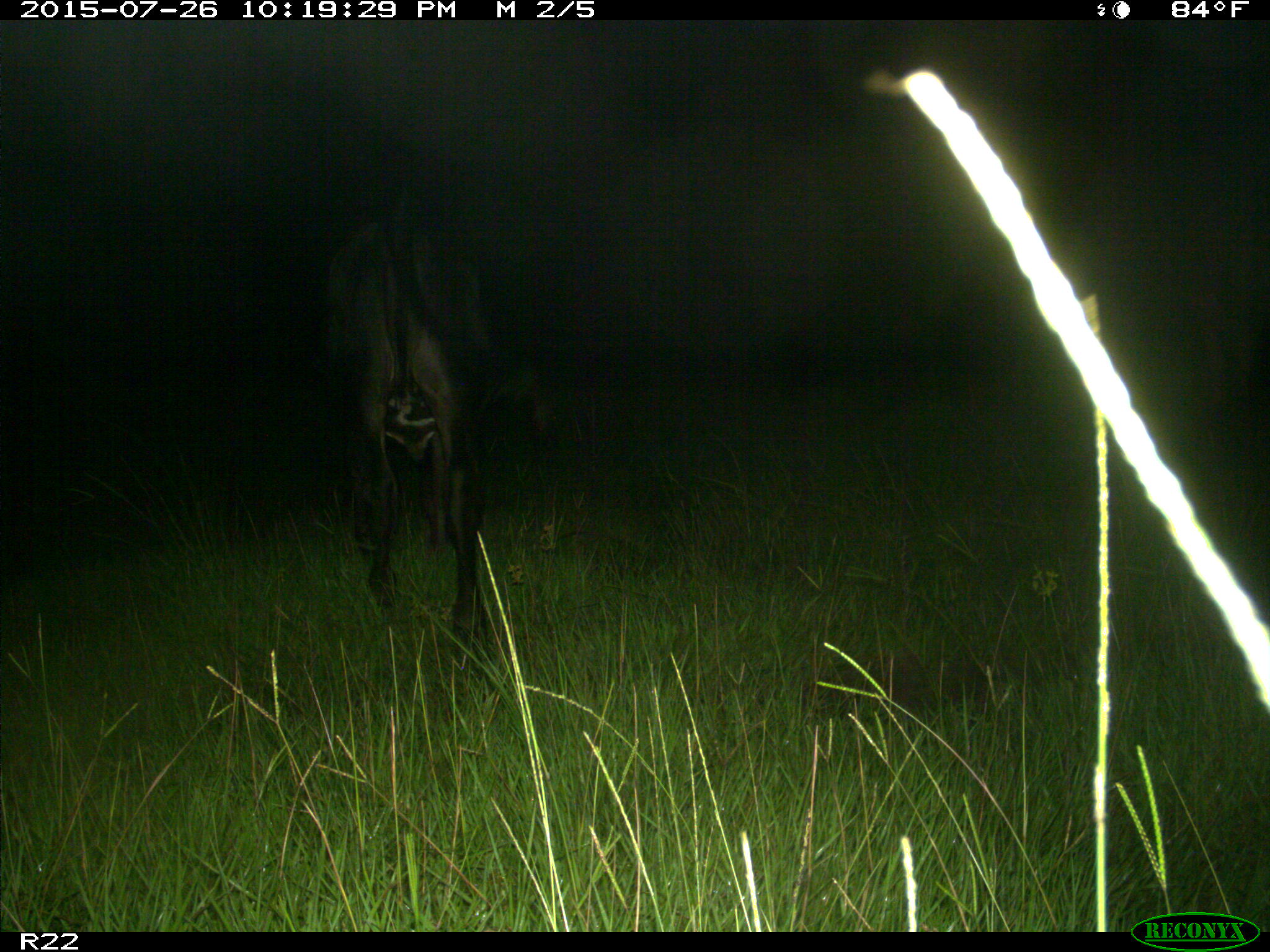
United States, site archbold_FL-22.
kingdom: Animalia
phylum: Chordata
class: Mammalia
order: Artiodactyla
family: Bovidae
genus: Bos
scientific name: Bos taurus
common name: domestic cow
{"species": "Bos taurus (domestic cow)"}